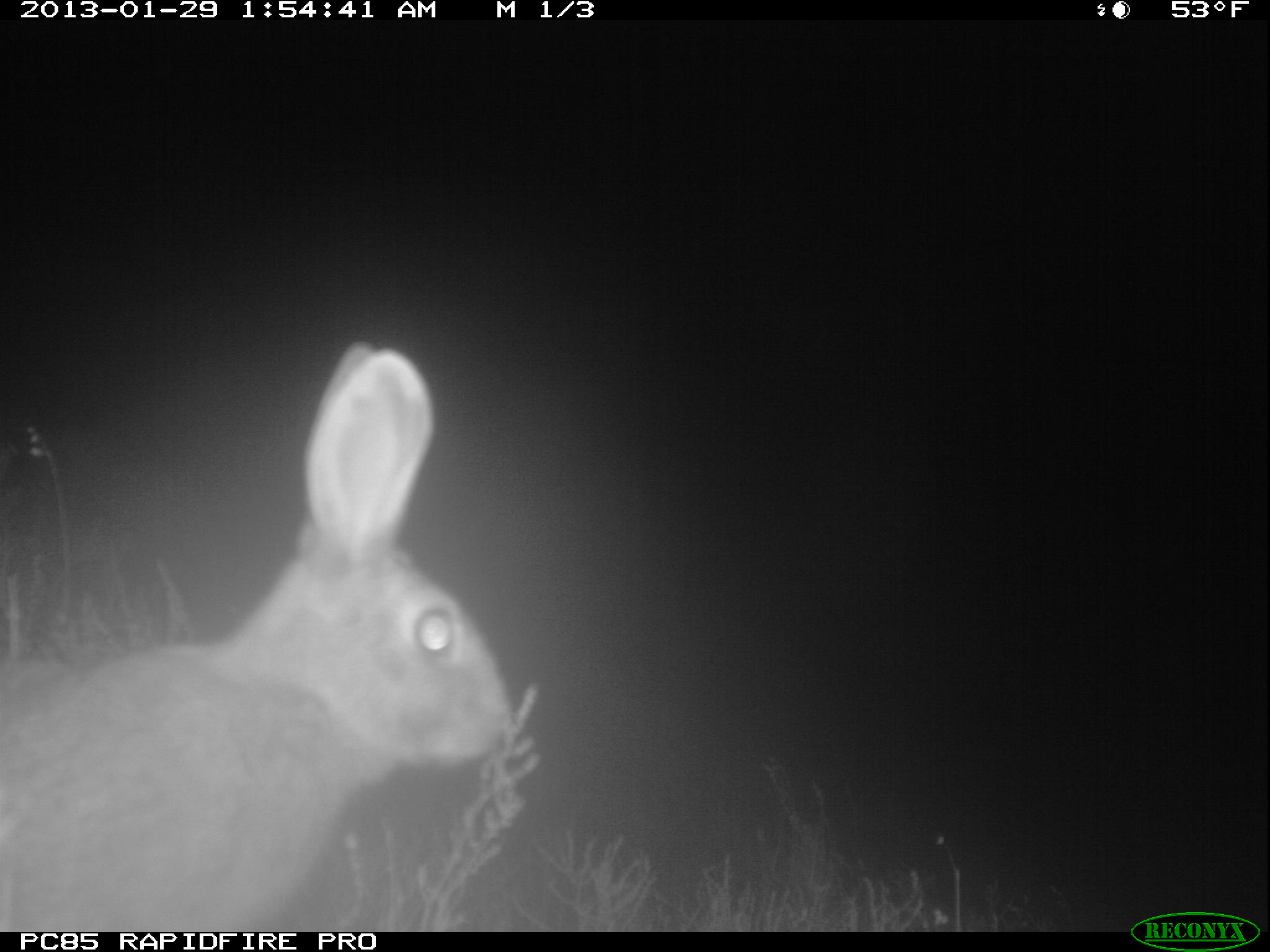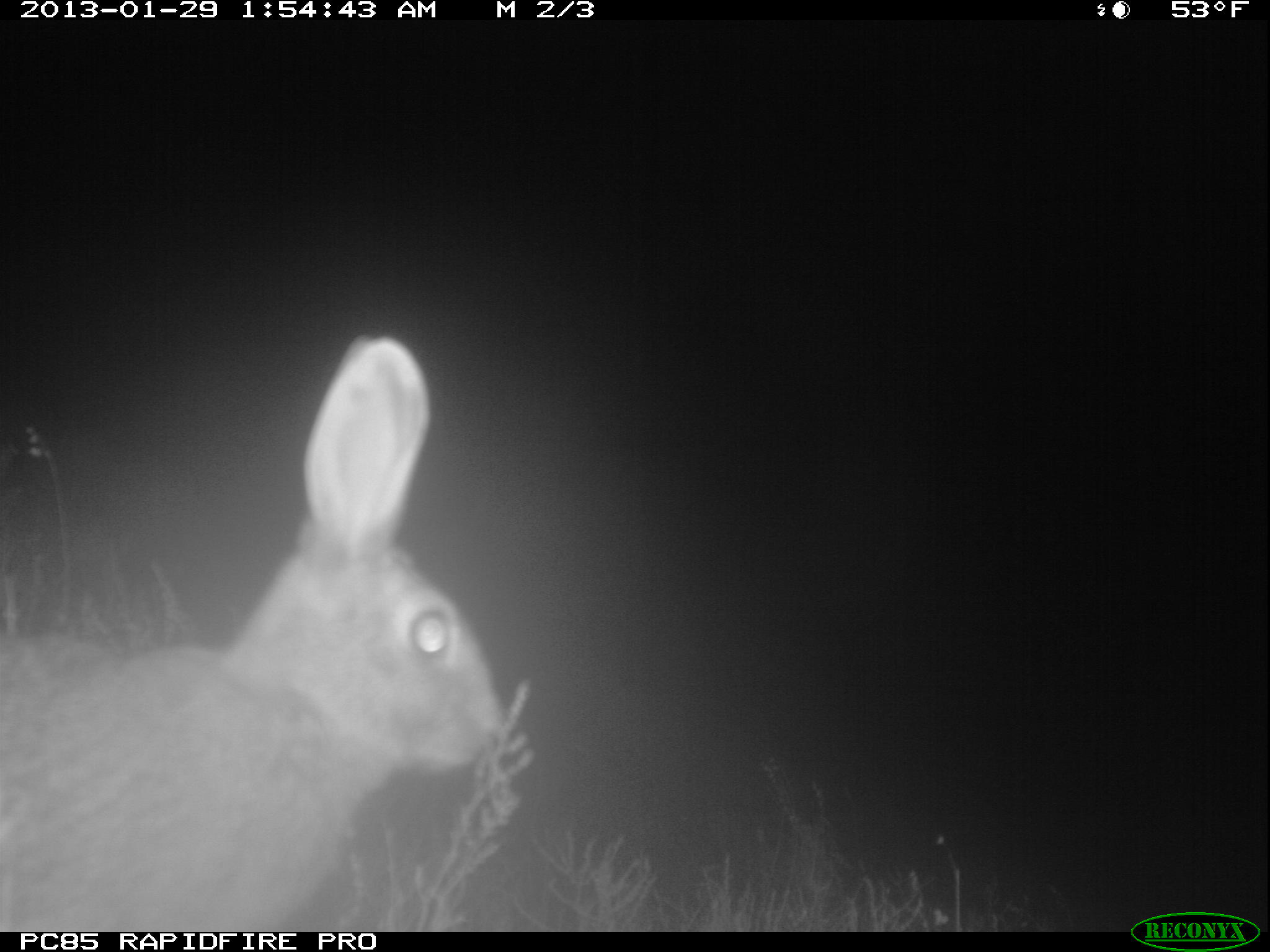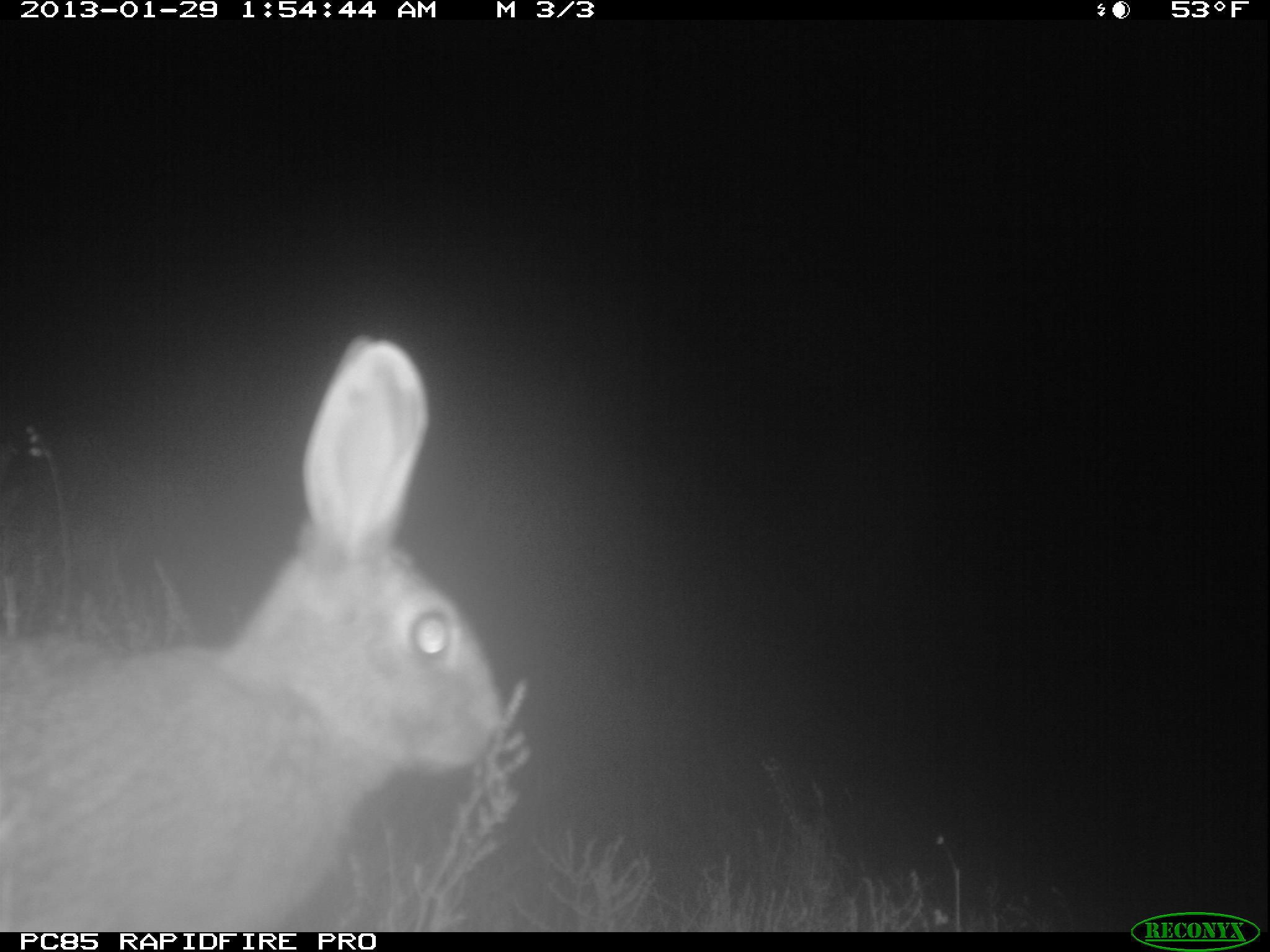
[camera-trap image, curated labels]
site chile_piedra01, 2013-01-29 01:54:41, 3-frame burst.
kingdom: Animalia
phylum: Chordata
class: Mammalia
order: Lagomorpha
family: Leporidae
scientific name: Leporidae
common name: rabbits and hares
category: rabbit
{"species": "rabbit (rabbits and hares) (Leporidae)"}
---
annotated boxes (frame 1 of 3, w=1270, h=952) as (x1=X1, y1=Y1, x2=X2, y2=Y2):
rabbit: (x1=0, y1=340, x2=518, y2=929)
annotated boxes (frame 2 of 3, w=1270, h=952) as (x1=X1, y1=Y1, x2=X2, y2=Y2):
rabbit: (x1=0, y1=334, x2=510, y2=930)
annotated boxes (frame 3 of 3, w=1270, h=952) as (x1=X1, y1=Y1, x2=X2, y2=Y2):
rabbit: (x1=0, y1=335, x2=510, y2=930)